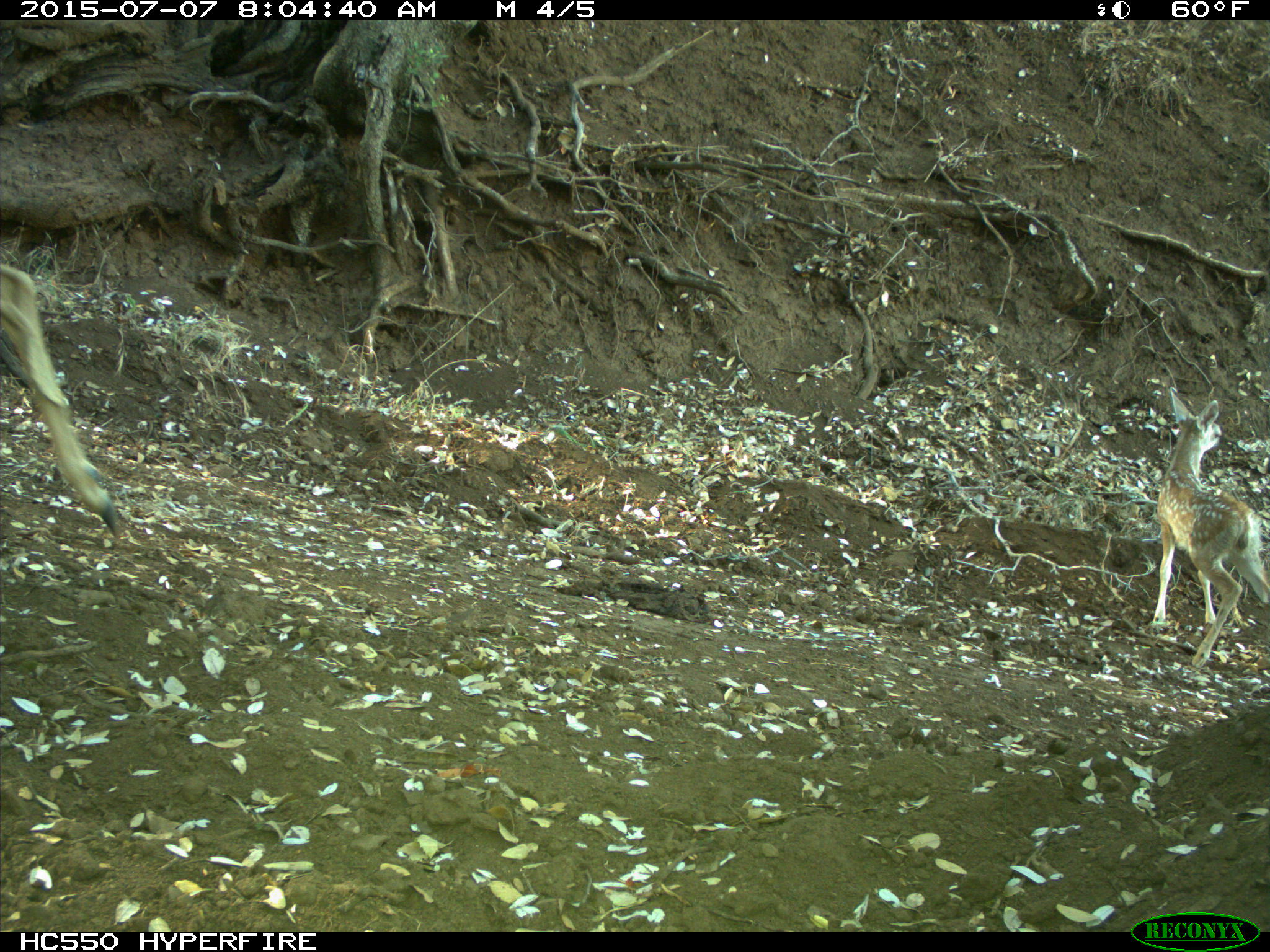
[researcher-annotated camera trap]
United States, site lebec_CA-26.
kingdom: Animalia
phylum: Chordata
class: Mammalia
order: Artiodactyla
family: Cervidae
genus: Odocoileus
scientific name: Odocoileus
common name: deer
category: unidentified deer